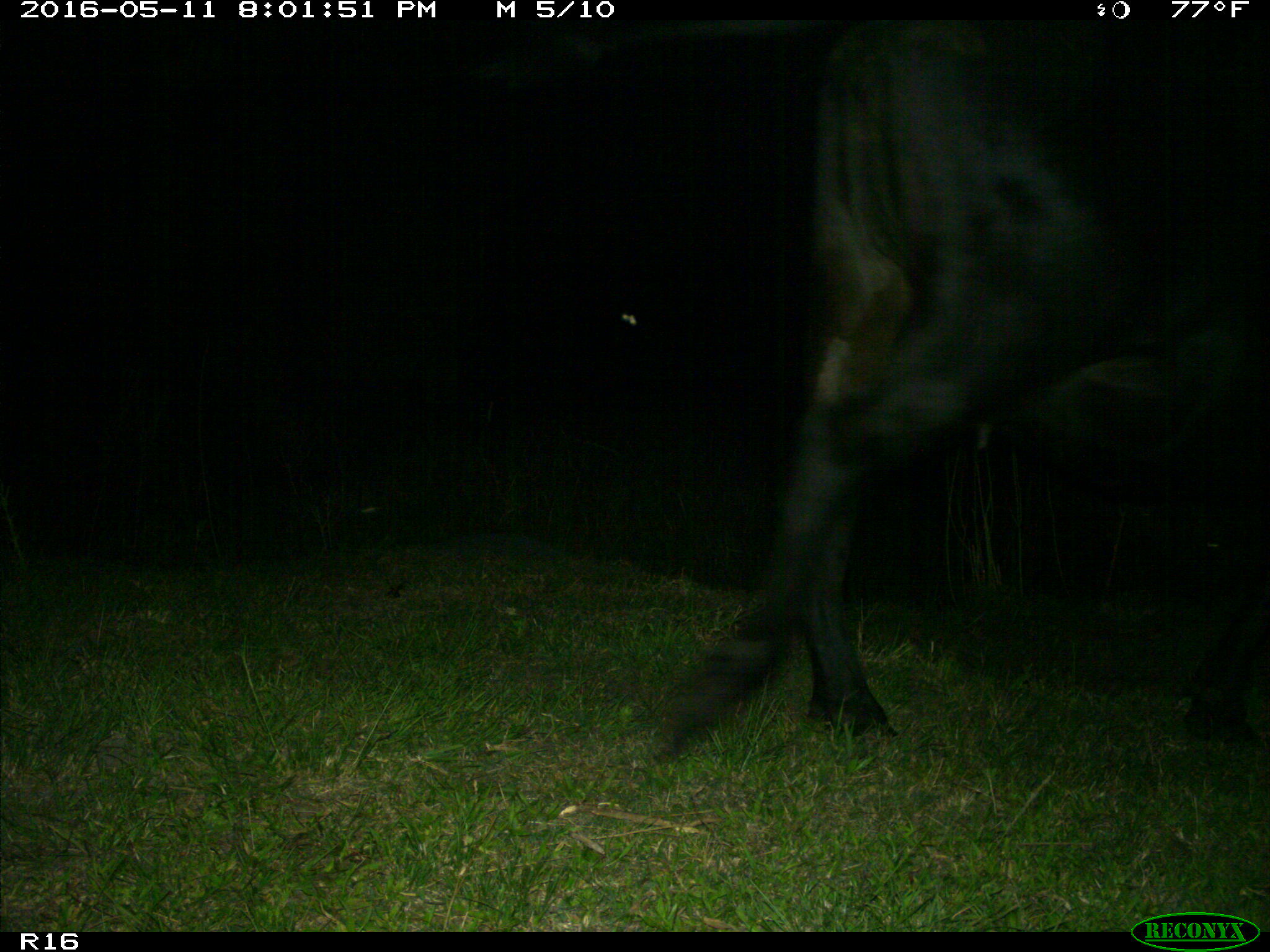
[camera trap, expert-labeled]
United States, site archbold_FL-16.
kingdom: Animalia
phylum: Chordata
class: Mammalia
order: Artiodactyla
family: Bovidae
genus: Bos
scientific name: Bos taurus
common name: domestic cow